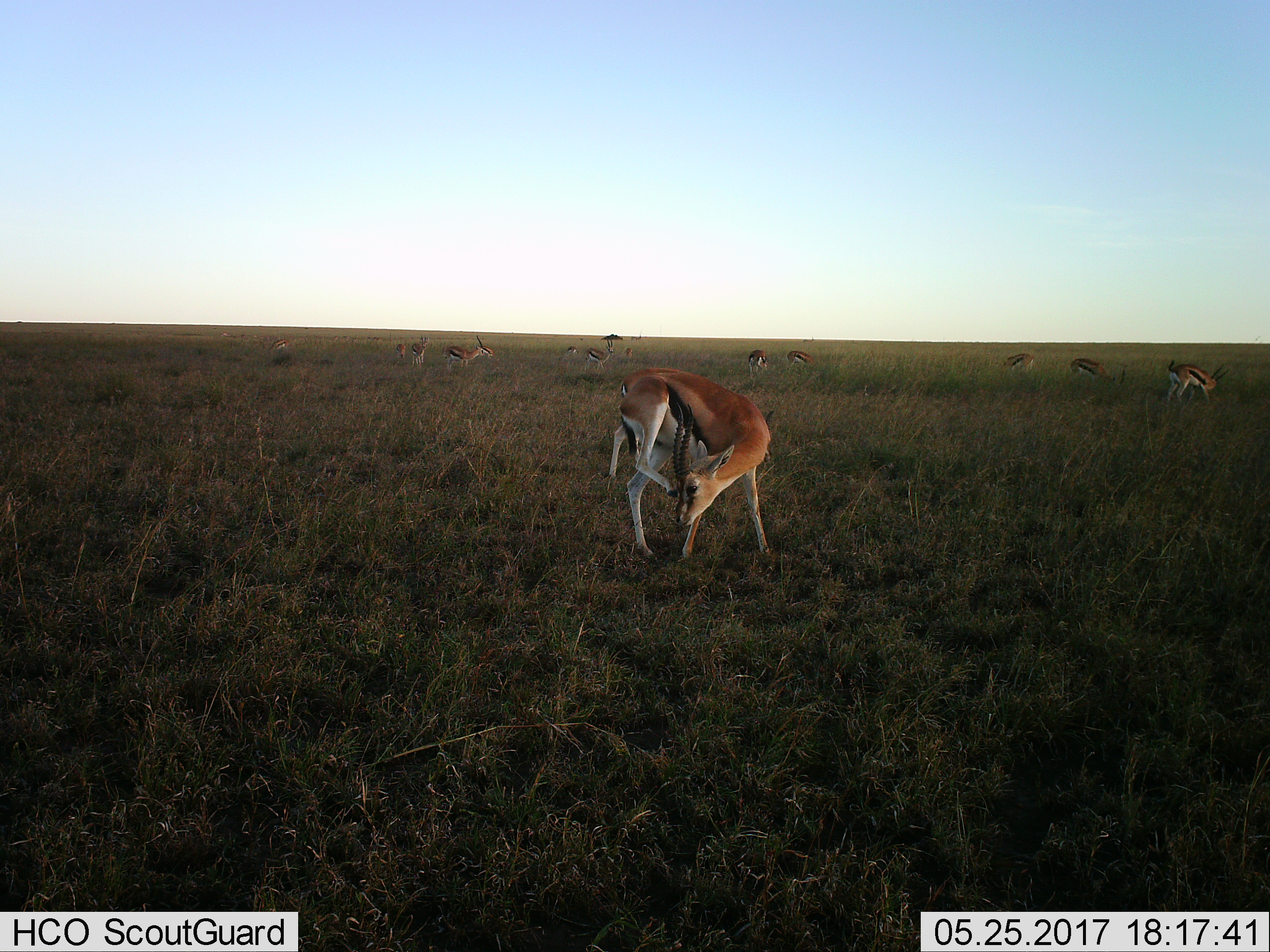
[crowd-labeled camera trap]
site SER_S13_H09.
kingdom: Animalia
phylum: Chordata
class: Mammalia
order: Artiodactyla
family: Bovidae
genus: Eudorcas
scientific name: Eudorcas thomsonii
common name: thomson's gazelle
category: gazellethomsons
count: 11-50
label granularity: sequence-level